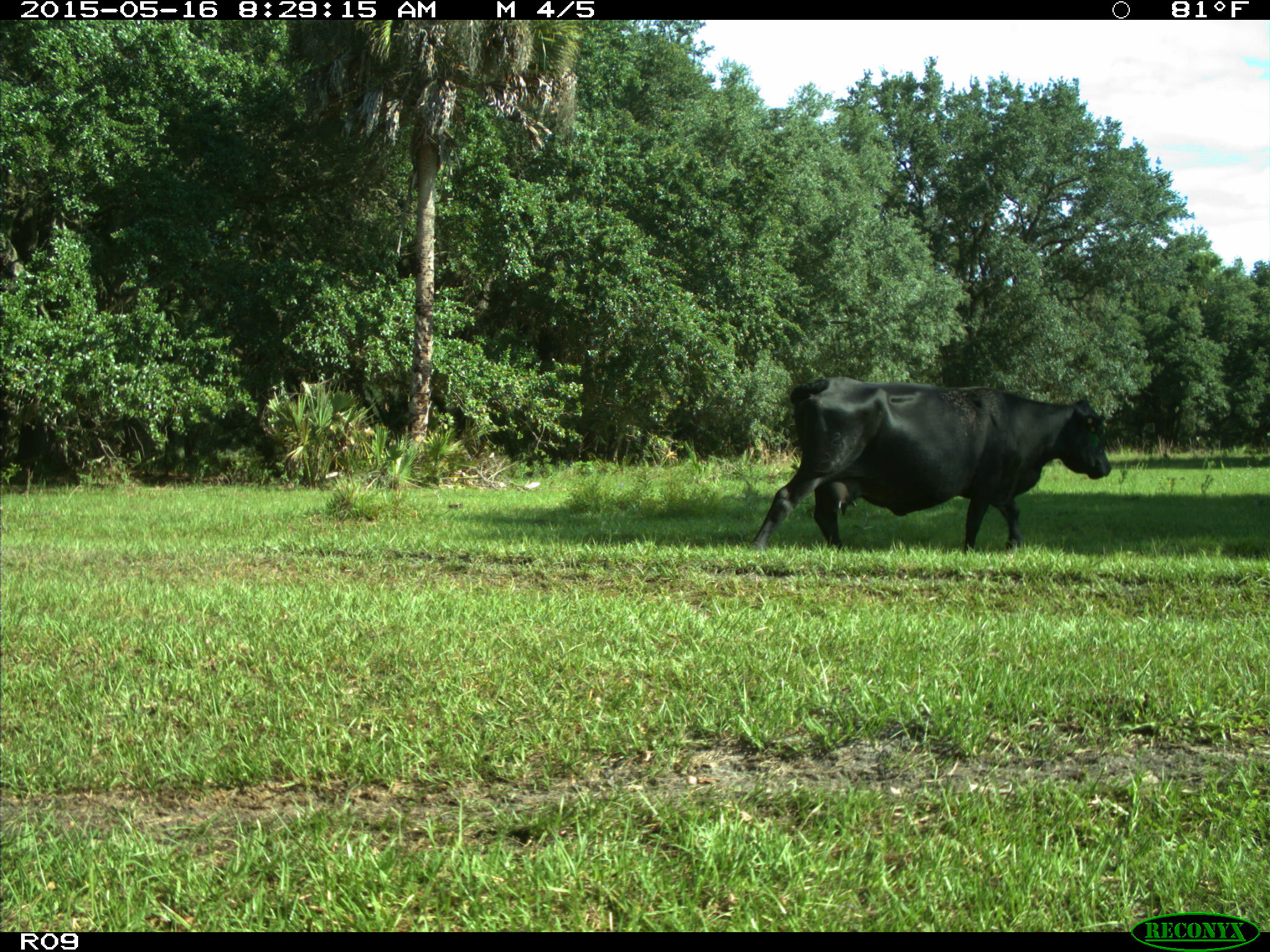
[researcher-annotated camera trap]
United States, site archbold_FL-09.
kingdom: Animalia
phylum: Chordata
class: Mammalia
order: Artiodactyla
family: Bovidae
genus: Bos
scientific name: Bos taurus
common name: domestic cow